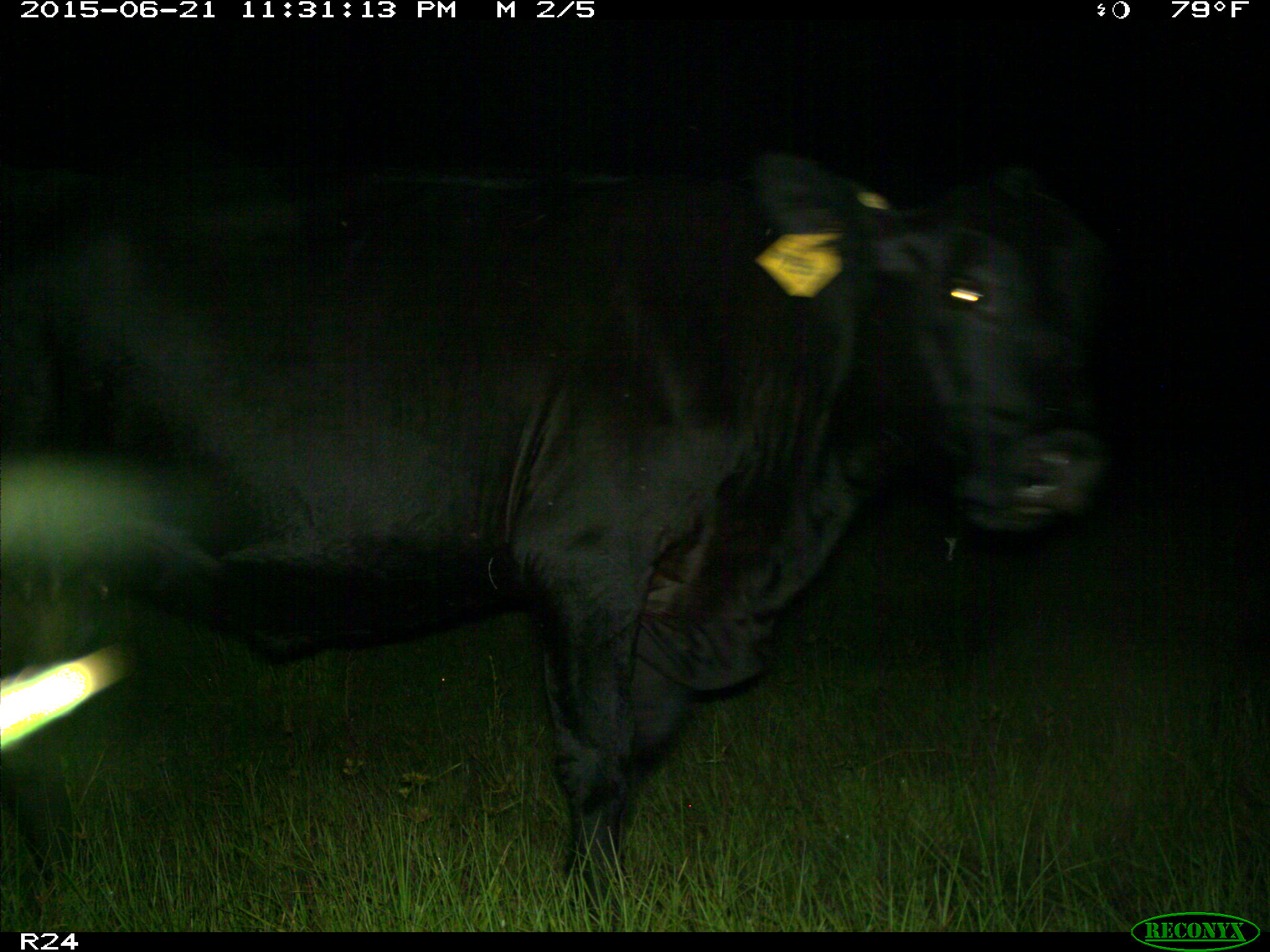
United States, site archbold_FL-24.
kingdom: Animalia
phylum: Chordata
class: Mammalia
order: Artiodactyla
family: Bovidae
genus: Bos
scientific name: Bos taurus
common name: domestic cow